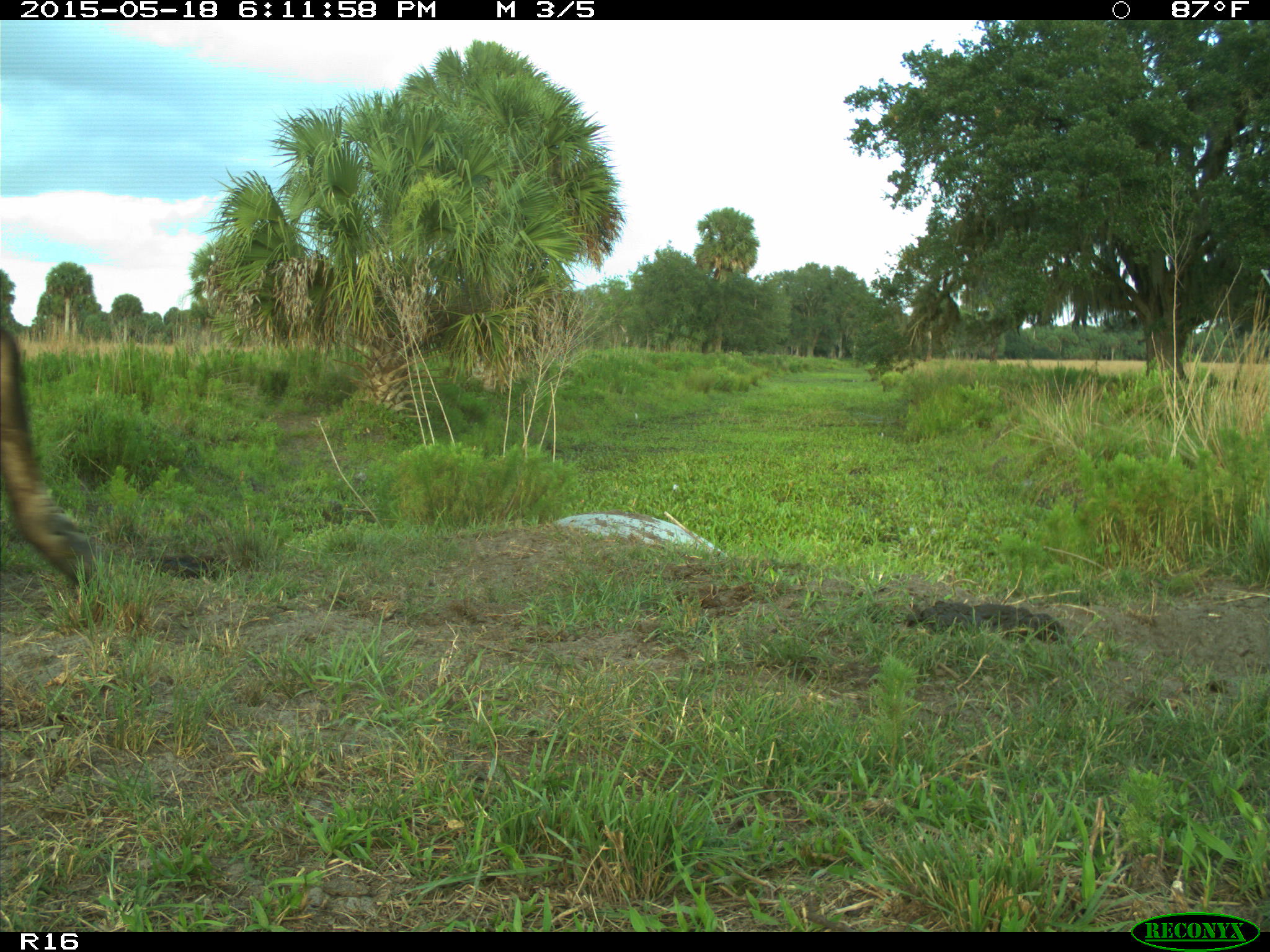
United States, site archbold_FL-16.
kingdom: Animalia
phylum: Chordata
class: Mammalia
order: Artiodactyla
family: Bovidae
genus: Bos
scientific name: Bos taurus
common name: domestic cow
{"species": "Bos taurus (domestic cow)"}